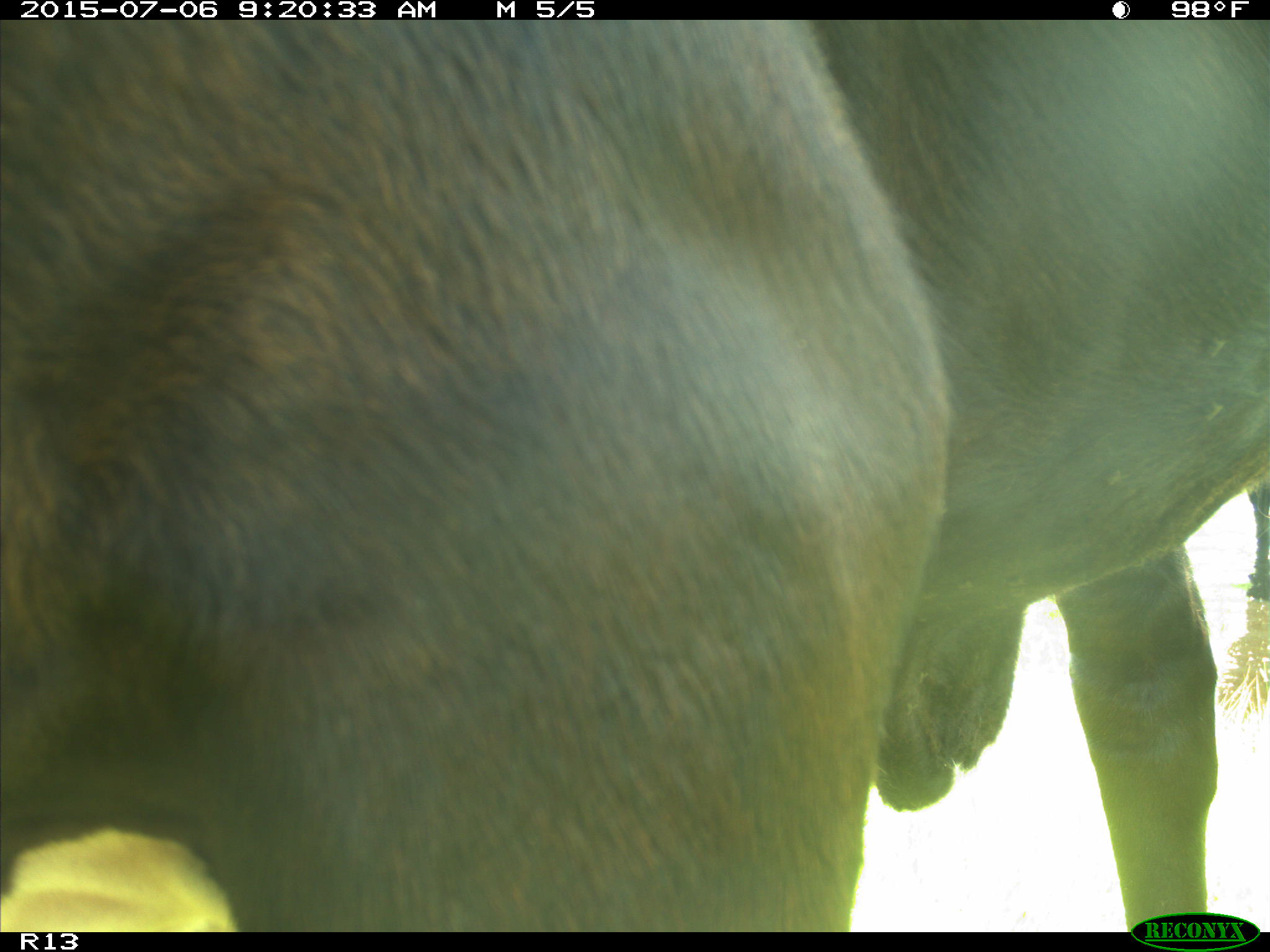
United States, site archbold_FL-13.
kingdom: Animalia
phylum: Chordata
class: Mammalia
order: Artiodactyla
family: Bovidae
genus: Bos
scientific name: Bos taurus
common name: domestic cow